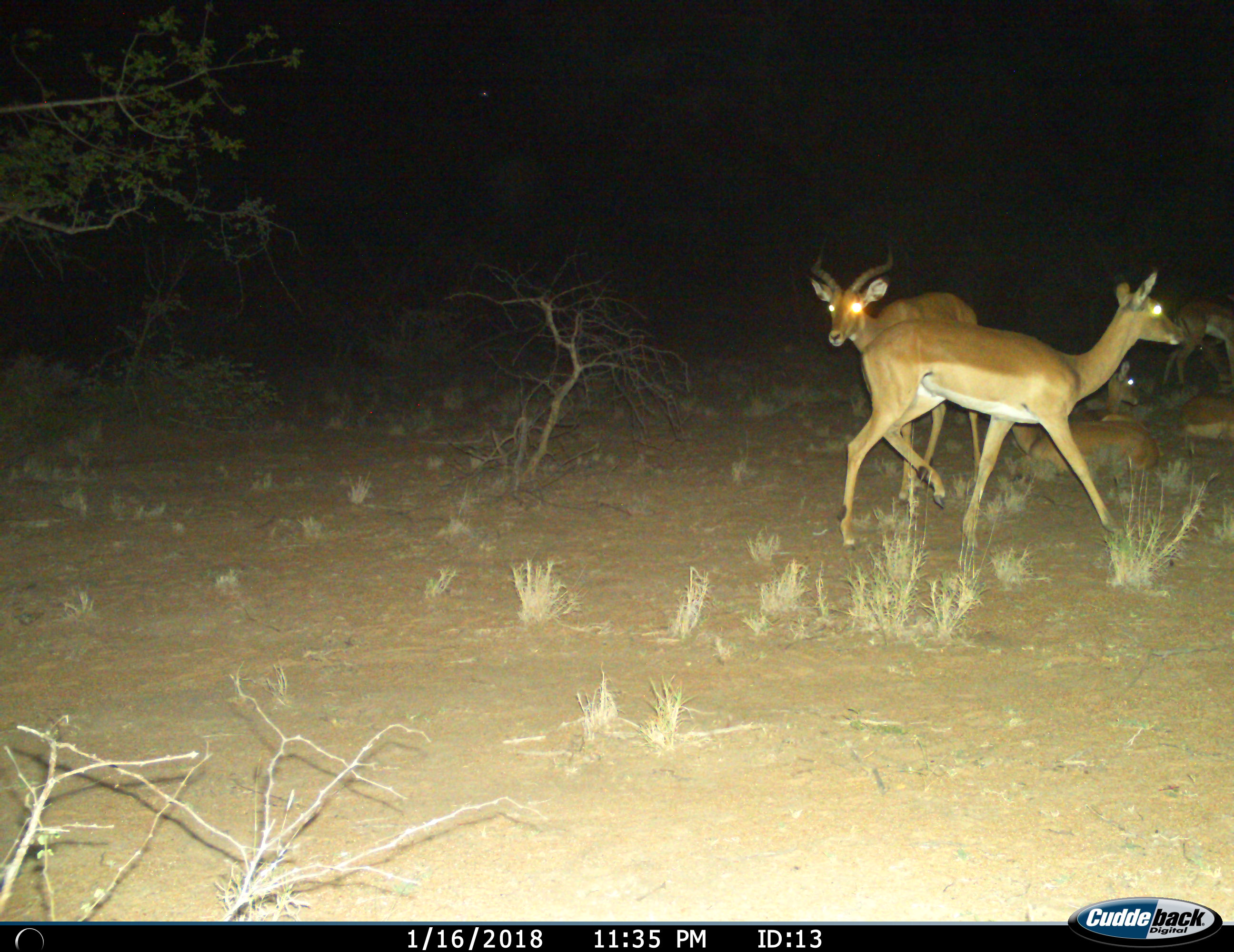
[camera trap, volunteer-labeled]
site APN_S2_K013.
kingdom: Animalia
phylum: Chordata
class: Mammalia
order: Artiodactyla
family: Bovidae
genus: Aepyceros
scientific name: Aepyceros melampus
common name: impala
Impala (Aepyceros melampus), count 6. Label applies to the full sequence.